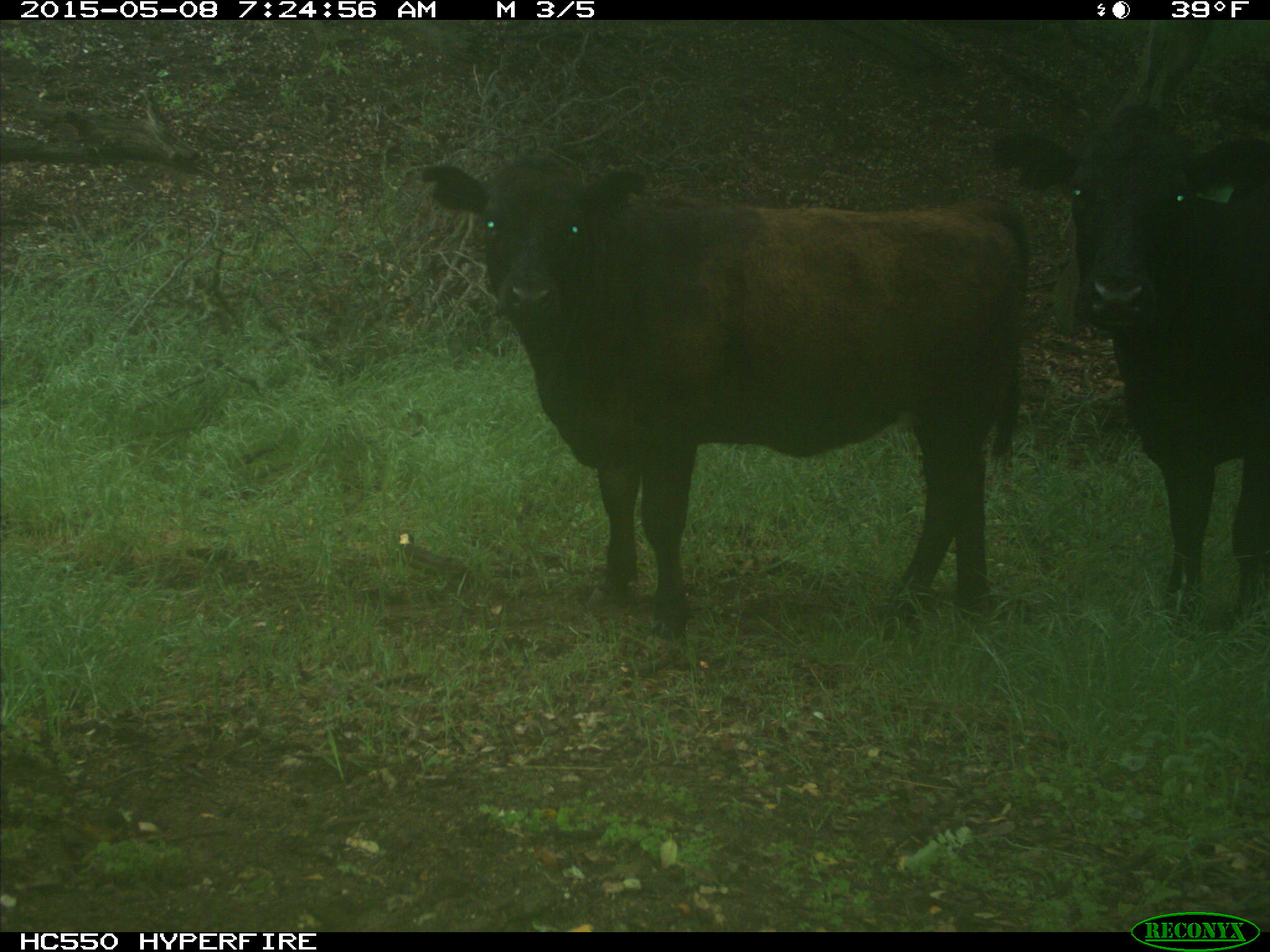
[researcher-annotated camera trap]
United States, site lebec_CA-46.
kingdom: Animalia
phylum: Chordata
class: Mammalia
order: Artiodactyla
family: Bovidae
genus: Bos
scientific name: Bos taurus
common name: domestic cow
Bos taurus (domestic cow).